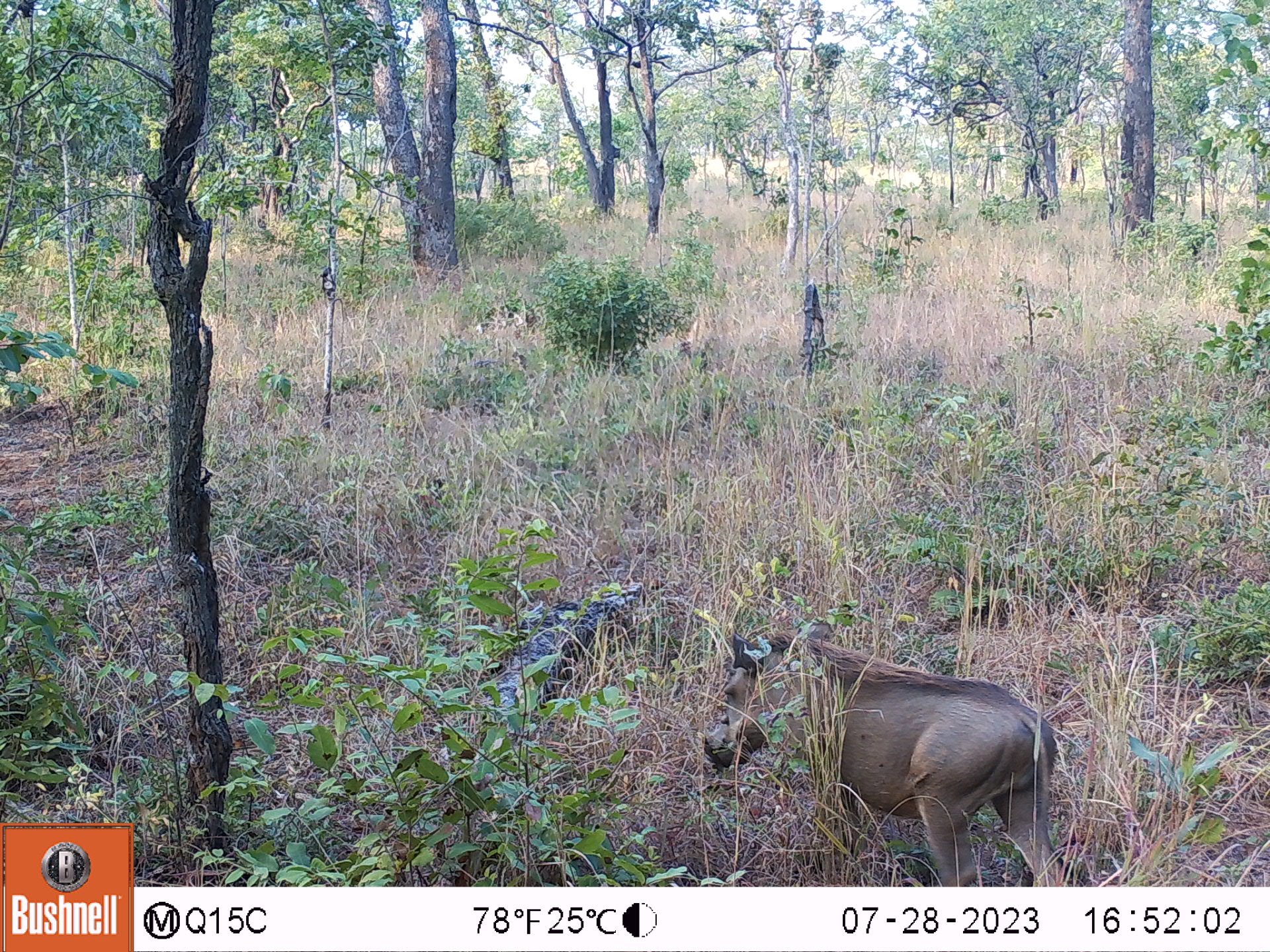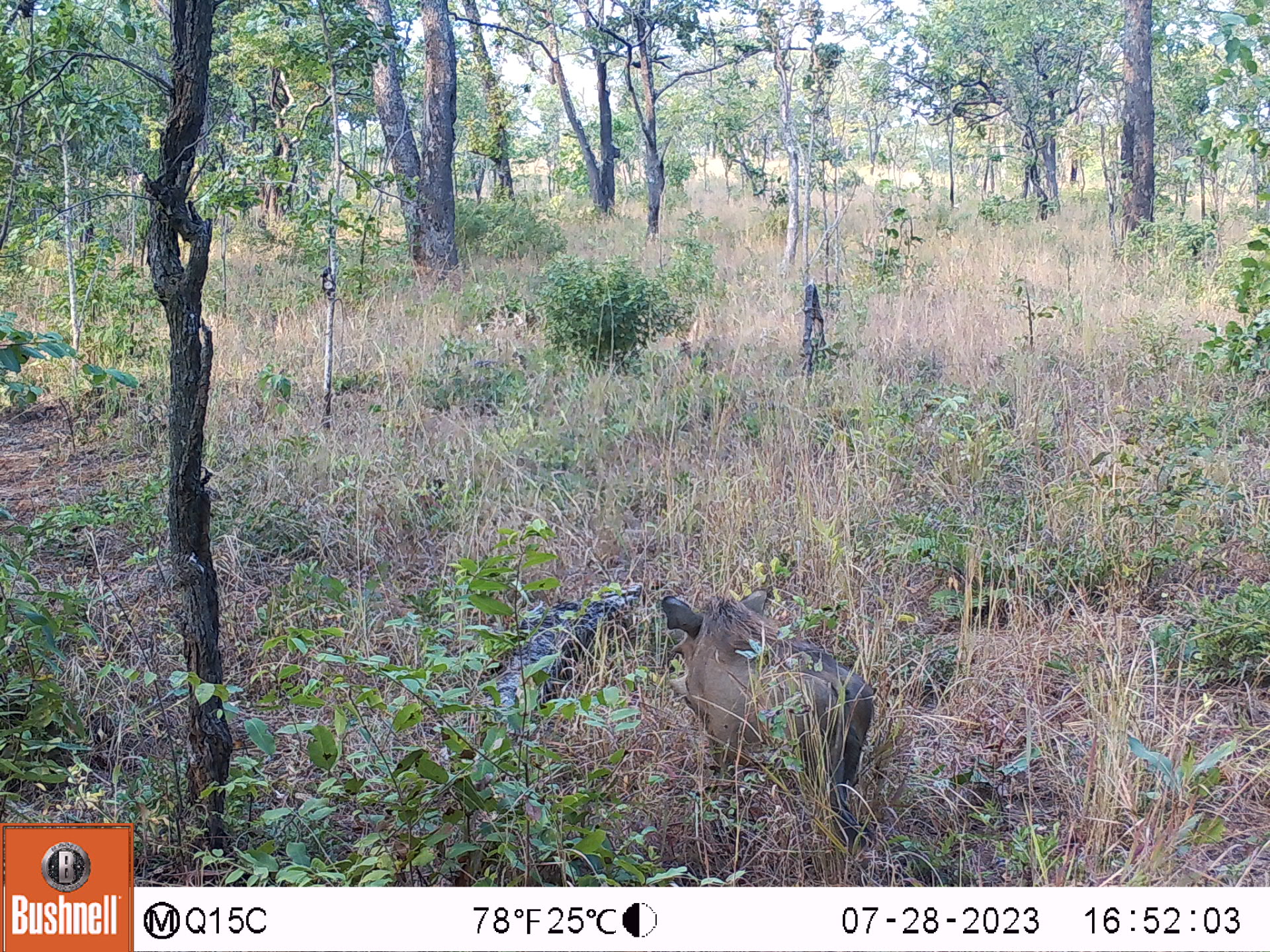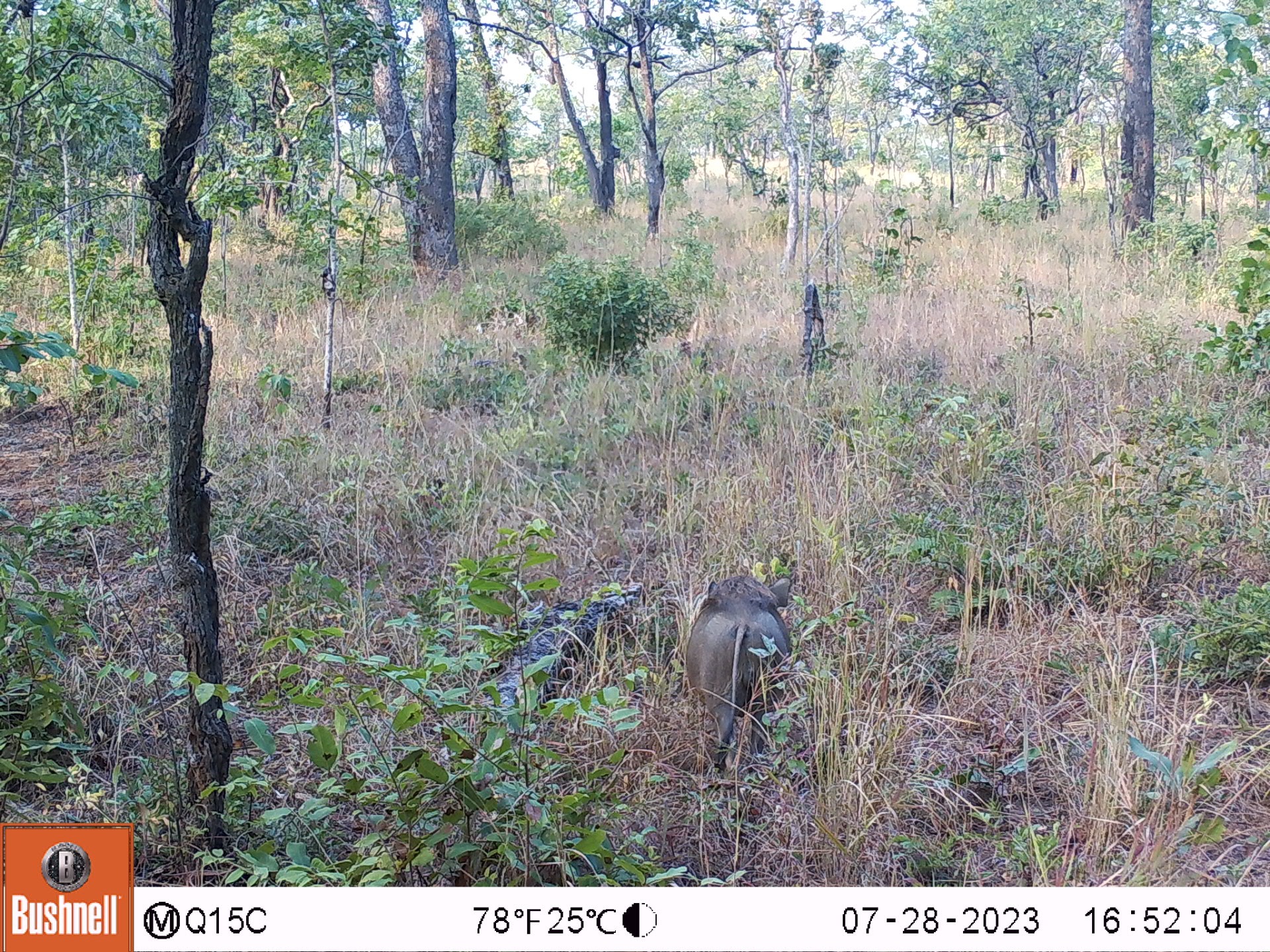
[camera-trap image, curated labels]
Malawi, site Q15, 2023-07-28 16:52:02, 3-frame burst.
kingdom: Animalia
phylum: Chordata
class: Mammalia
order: Artiodactyla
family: Suidae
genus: Phacochoerus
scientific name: Phacochoerus africanus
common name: common warthog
Common warthog (Phacochoerus africanus), count 1.